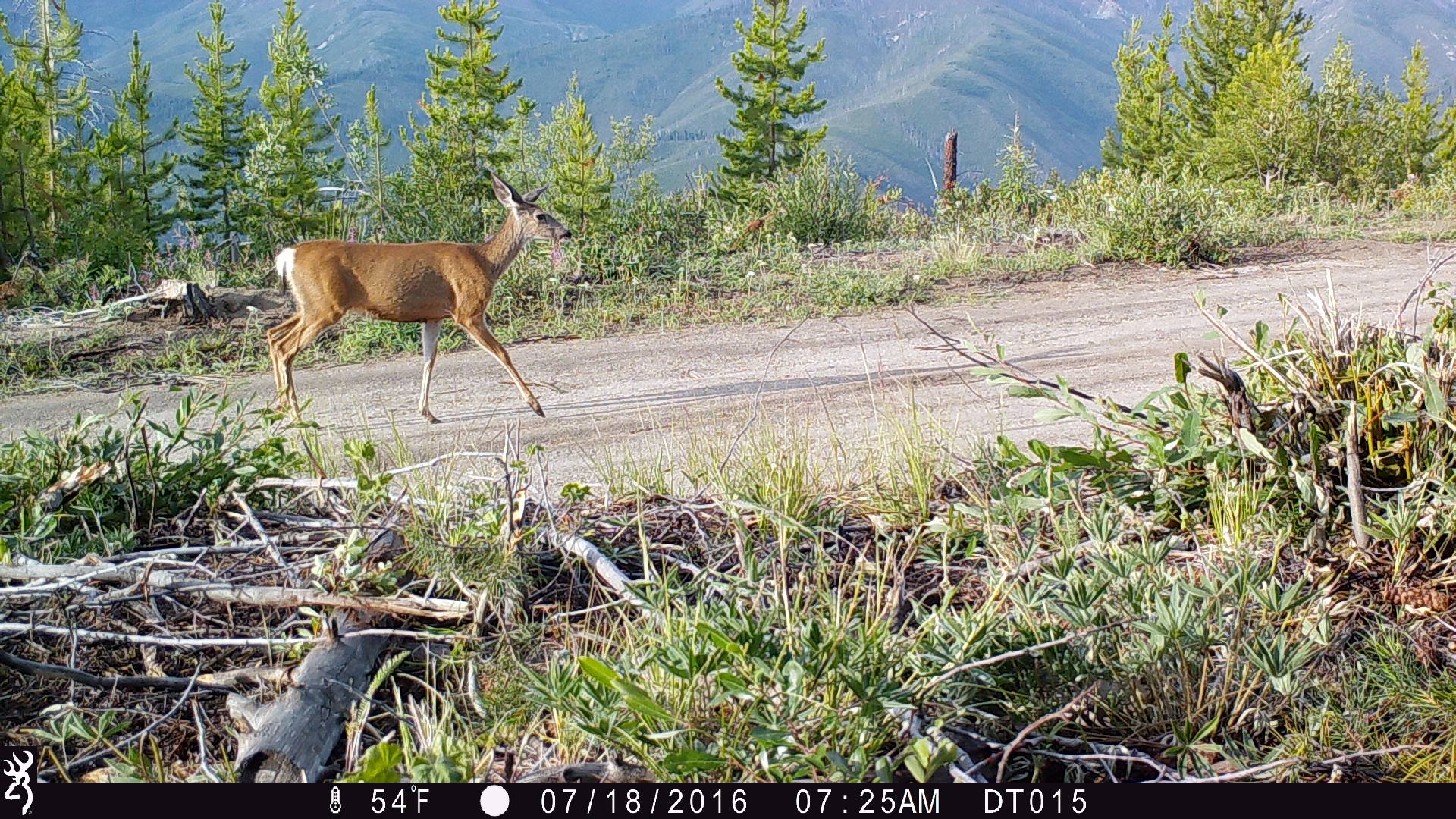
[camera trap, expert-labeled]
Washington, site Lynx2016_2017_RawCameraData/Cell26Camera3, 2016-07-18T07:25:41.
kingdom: Animalia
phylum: Chordata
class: Mammalia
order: Artiodactyla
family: Cervidae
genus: Odocoileus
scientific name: Odocoileus hemionus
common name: mule deer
Odocoileus hemionus (mule deer). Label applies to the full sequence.